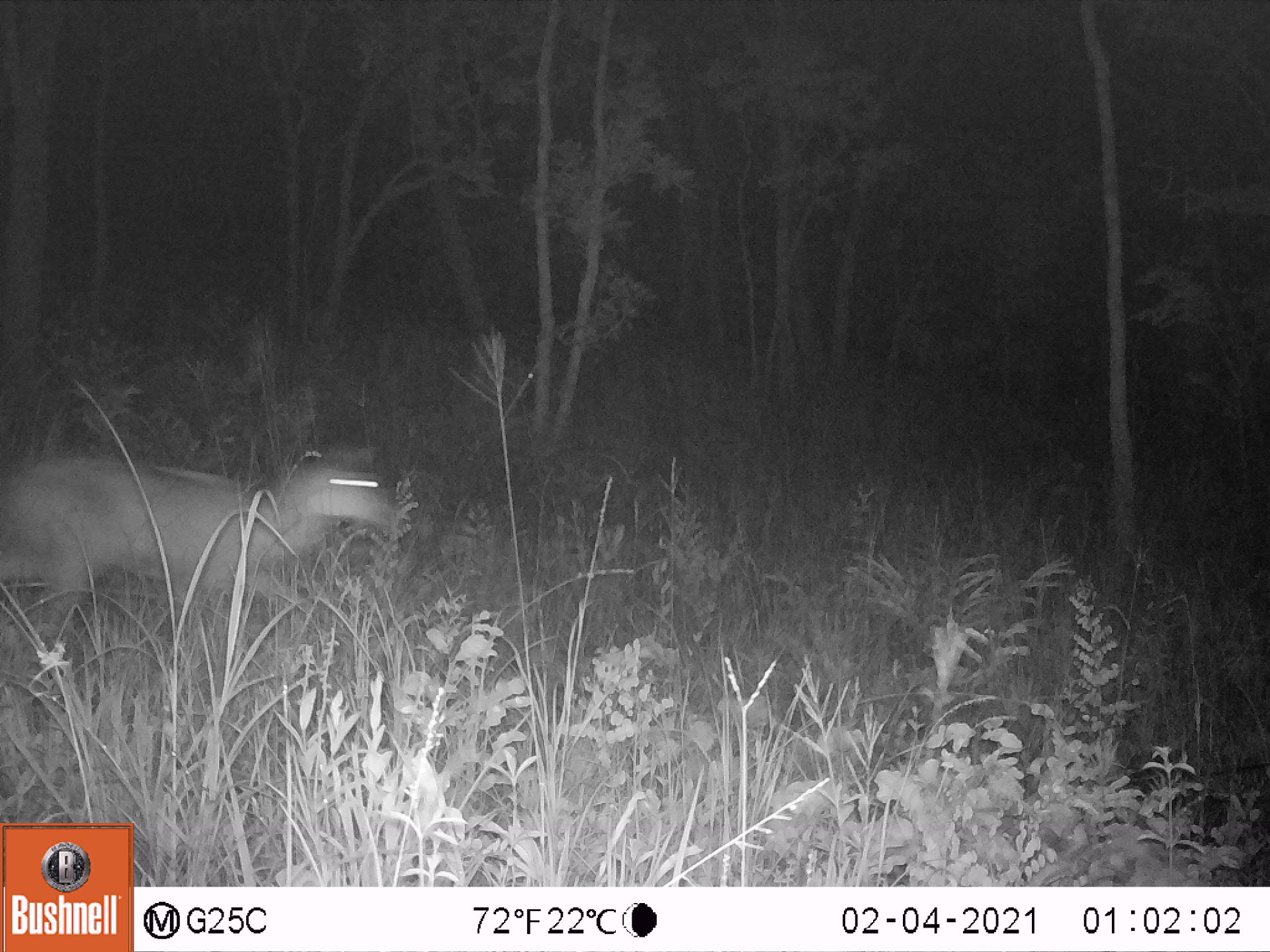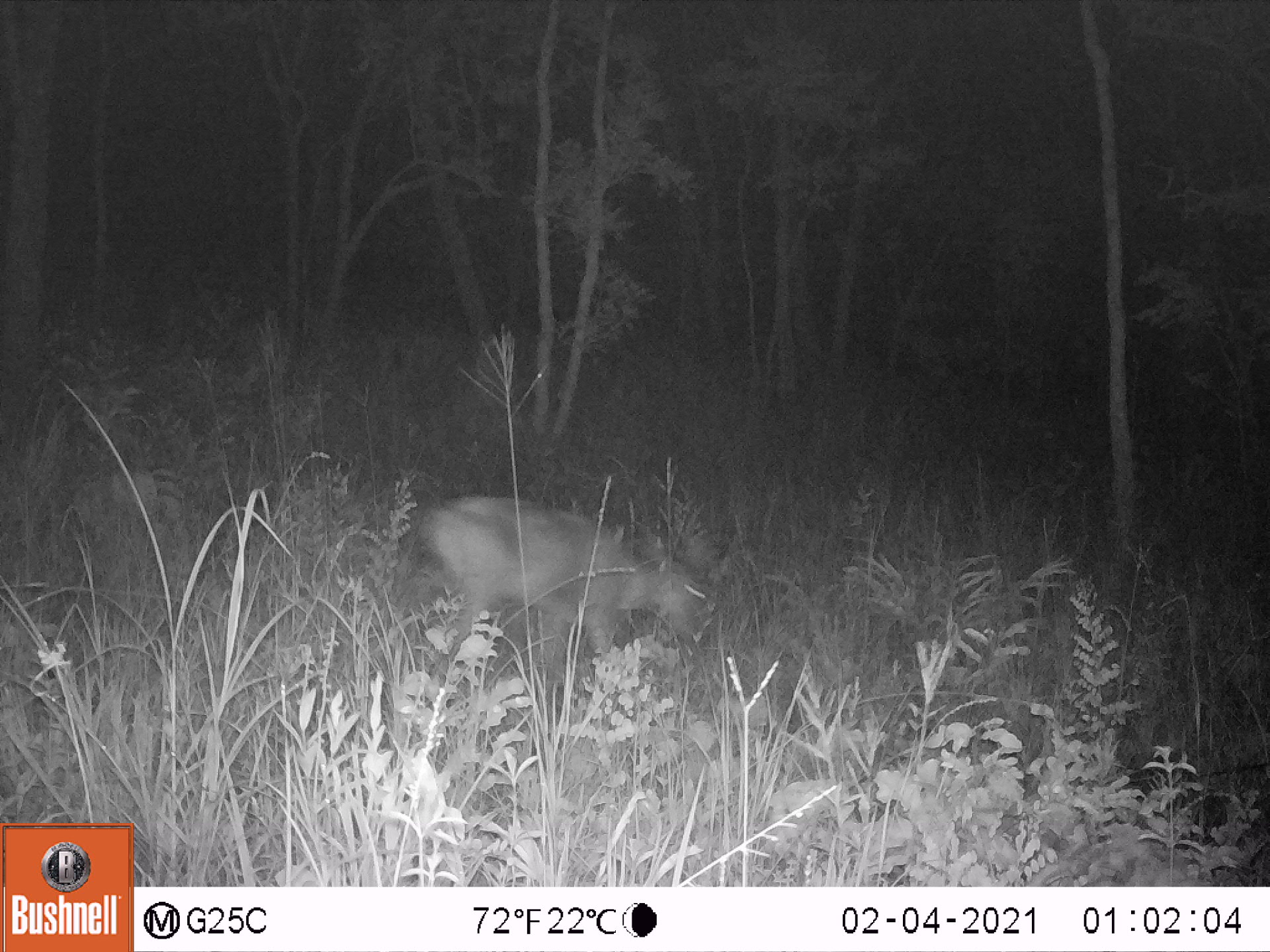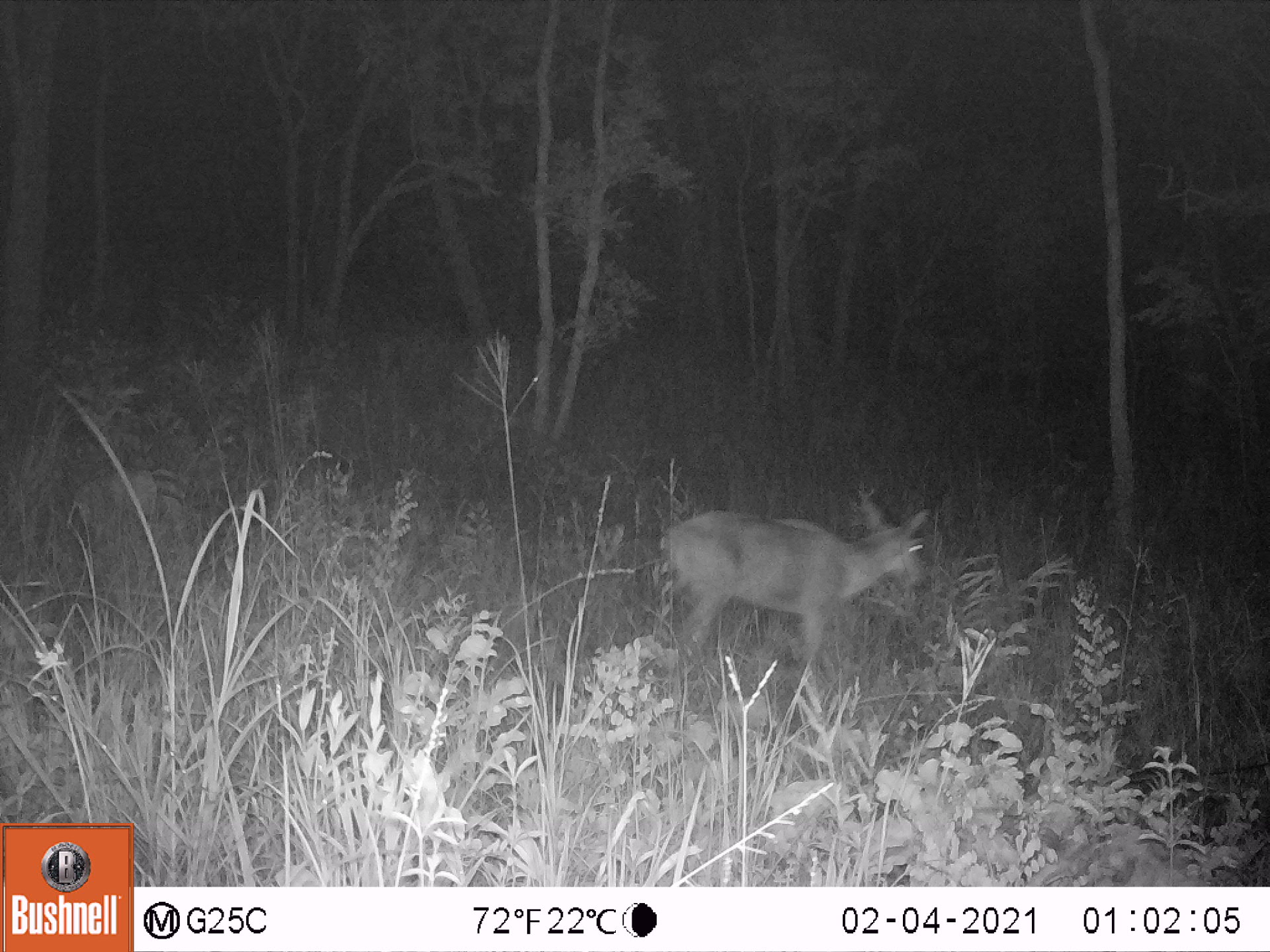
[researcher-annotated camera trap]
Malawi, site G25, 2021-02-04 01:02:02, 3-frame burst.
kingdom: Animalia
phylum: Chordata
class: Mammalia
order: Artiodactyla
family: Bovidae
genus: Redunca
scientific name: Redunca arundinum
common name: southern reedbuck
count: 1